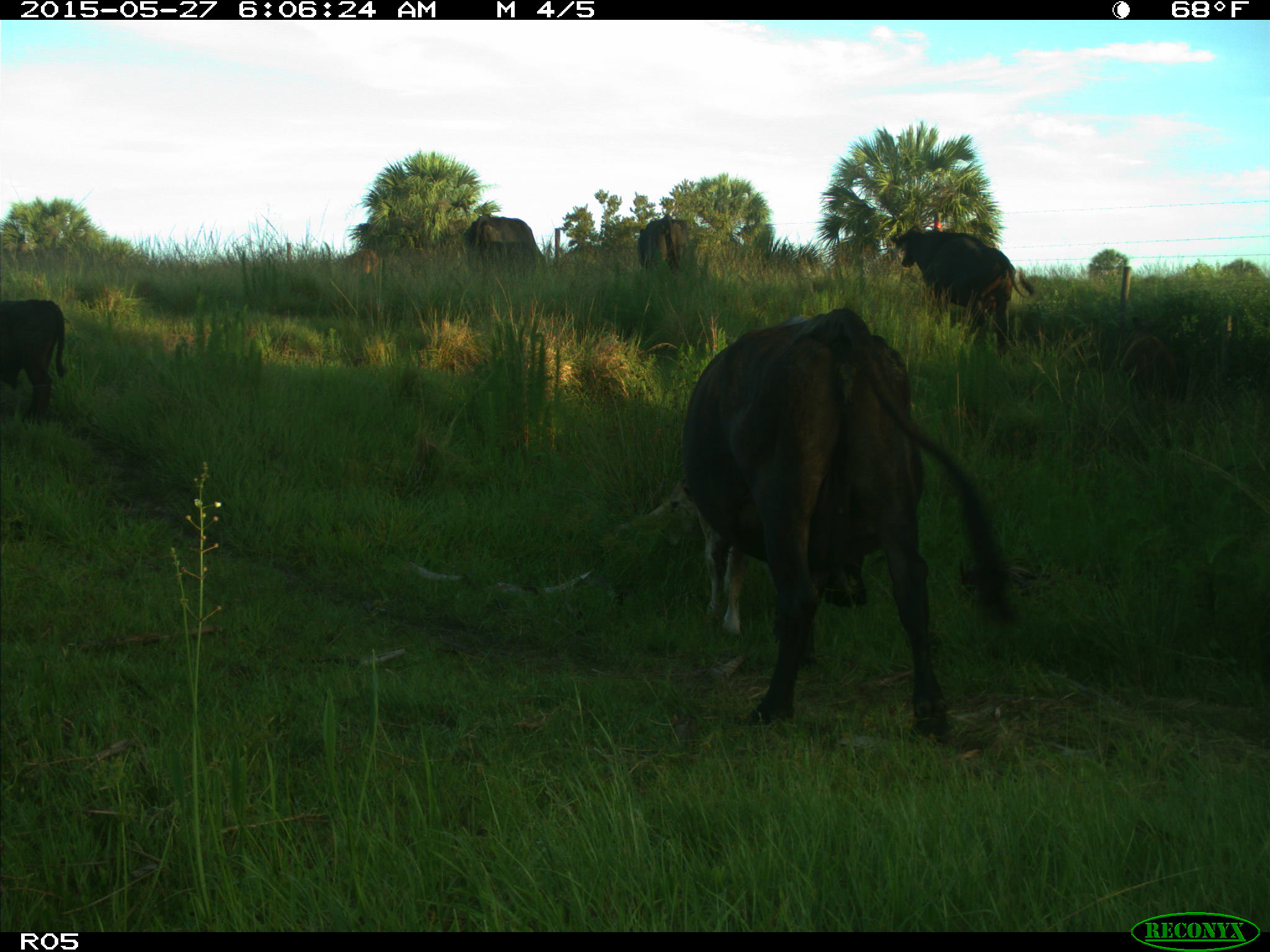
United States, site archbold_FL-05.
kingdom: Animalia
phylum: Chordata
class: Mammalia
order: Artiodactyla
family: Bovidae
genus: Bos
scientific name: Bos taurus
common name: domestic cow